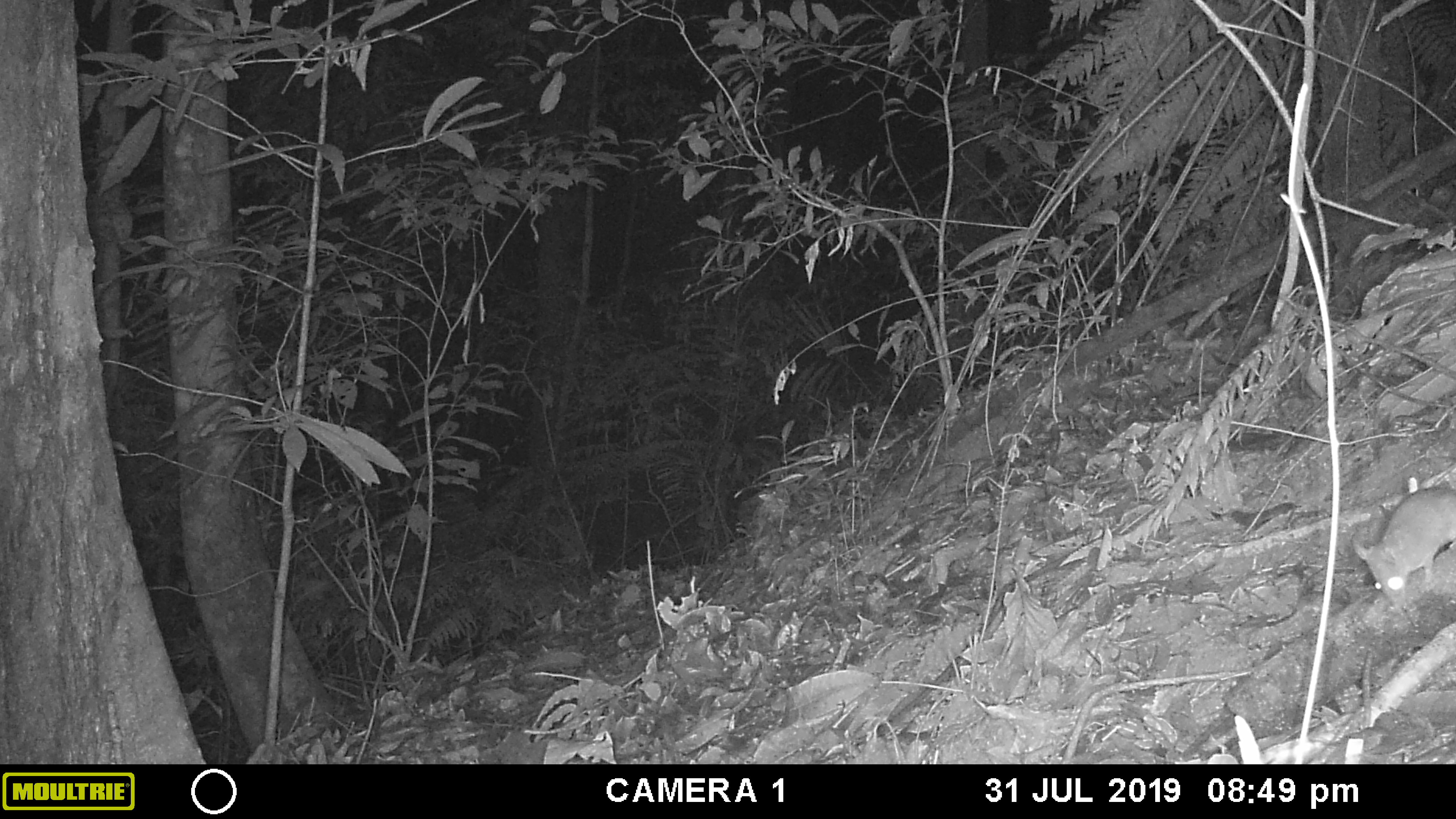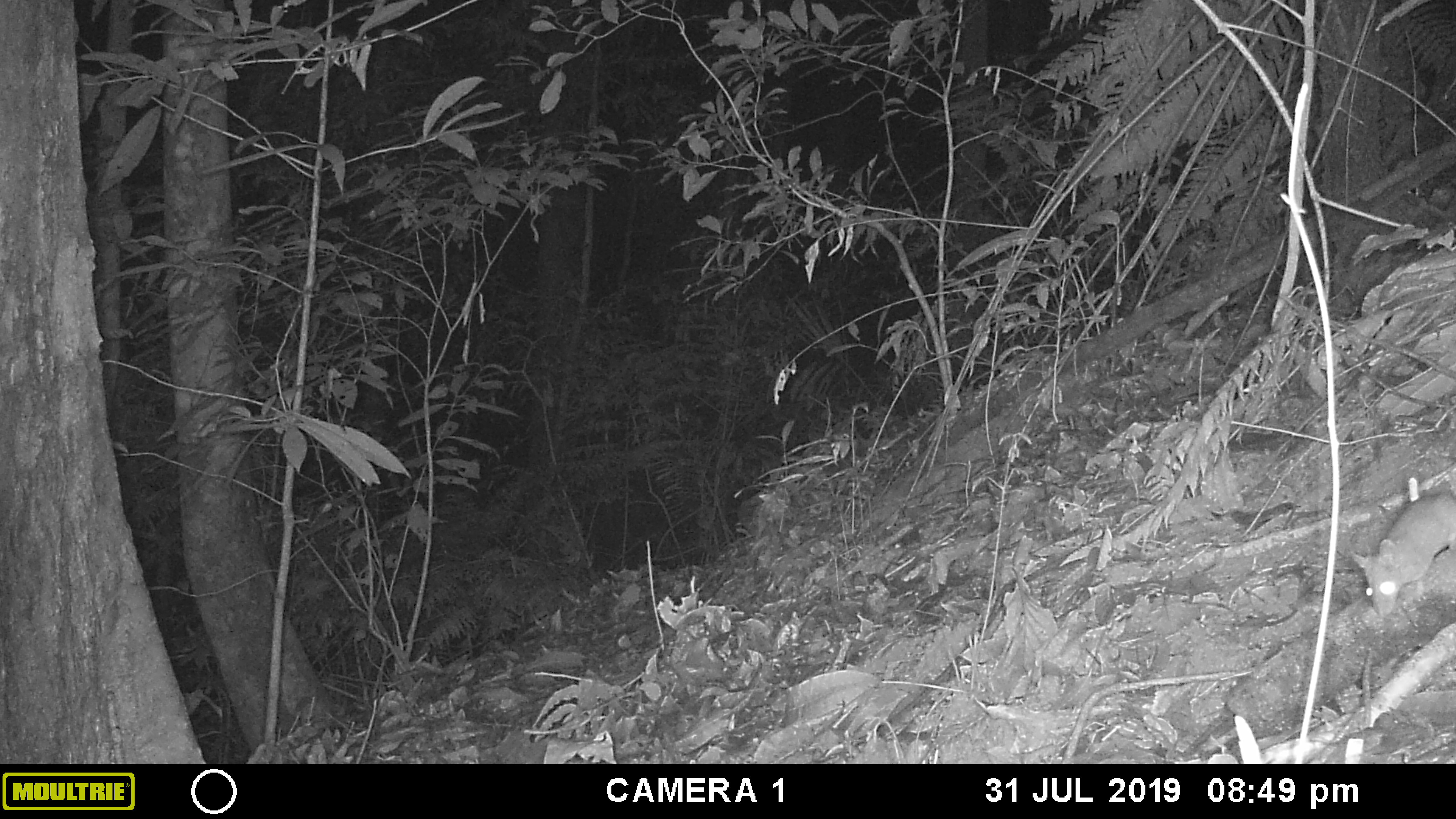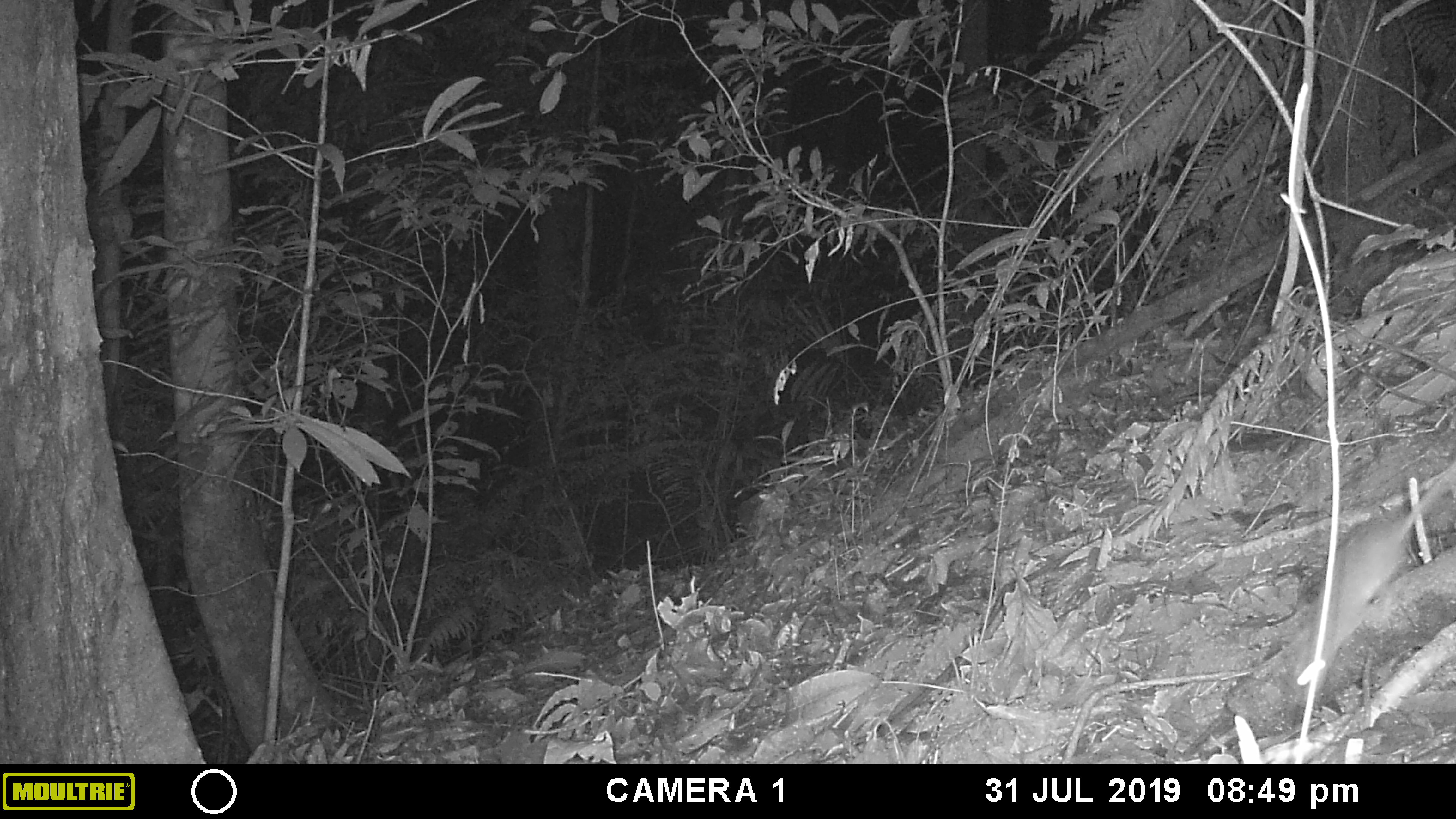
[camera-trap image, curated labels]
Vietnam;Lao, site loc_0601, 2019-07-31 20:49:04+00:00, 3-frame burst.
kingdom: Animalia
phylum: Chordata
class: Mammalia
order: Rodentia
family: Muridae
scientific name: Muridae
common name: old-world mice and rats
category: unidentified murid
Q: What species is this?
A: Unidentified murid (old-world mice and rats) (Muridae).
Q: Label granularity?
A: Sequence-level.